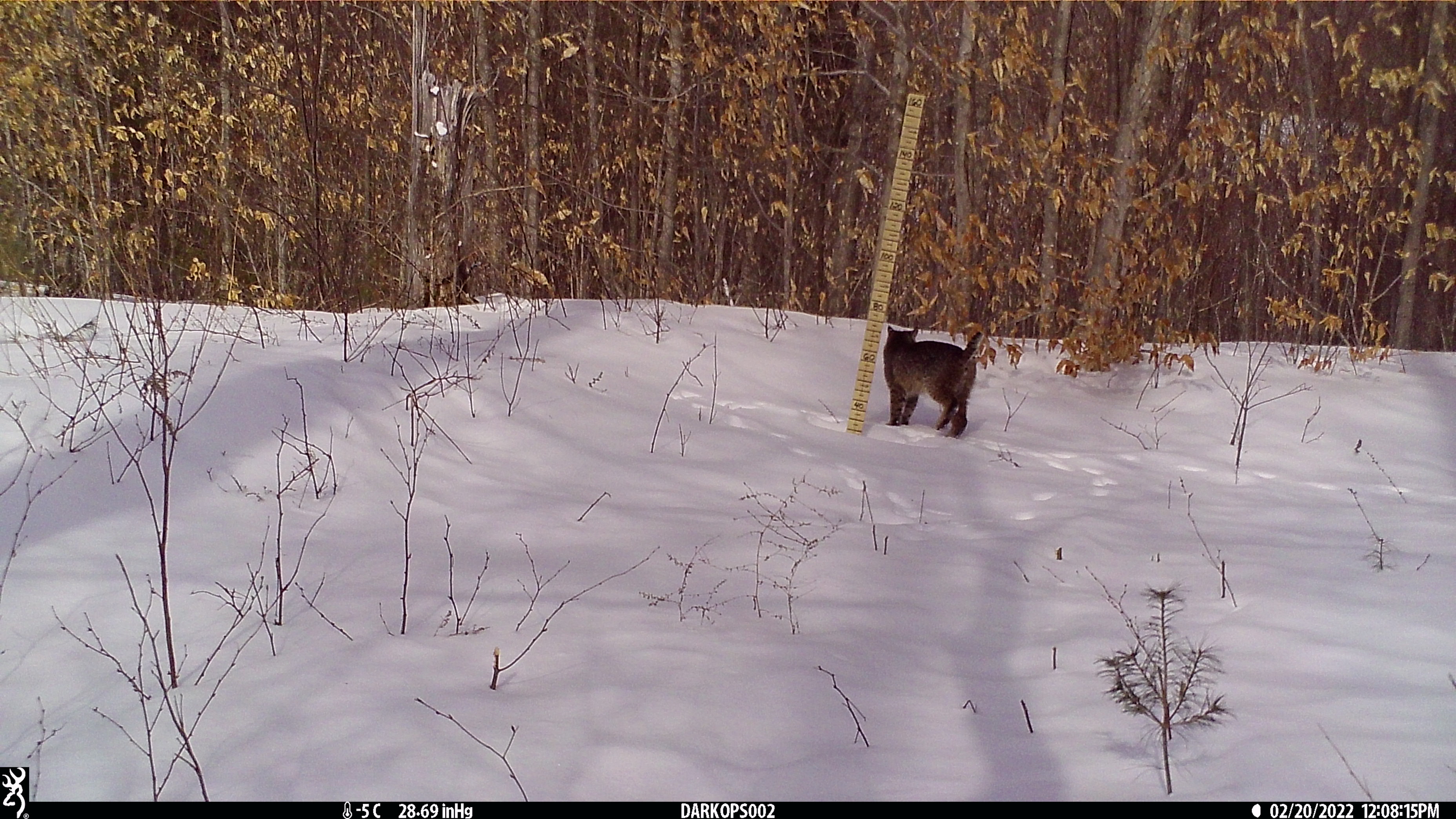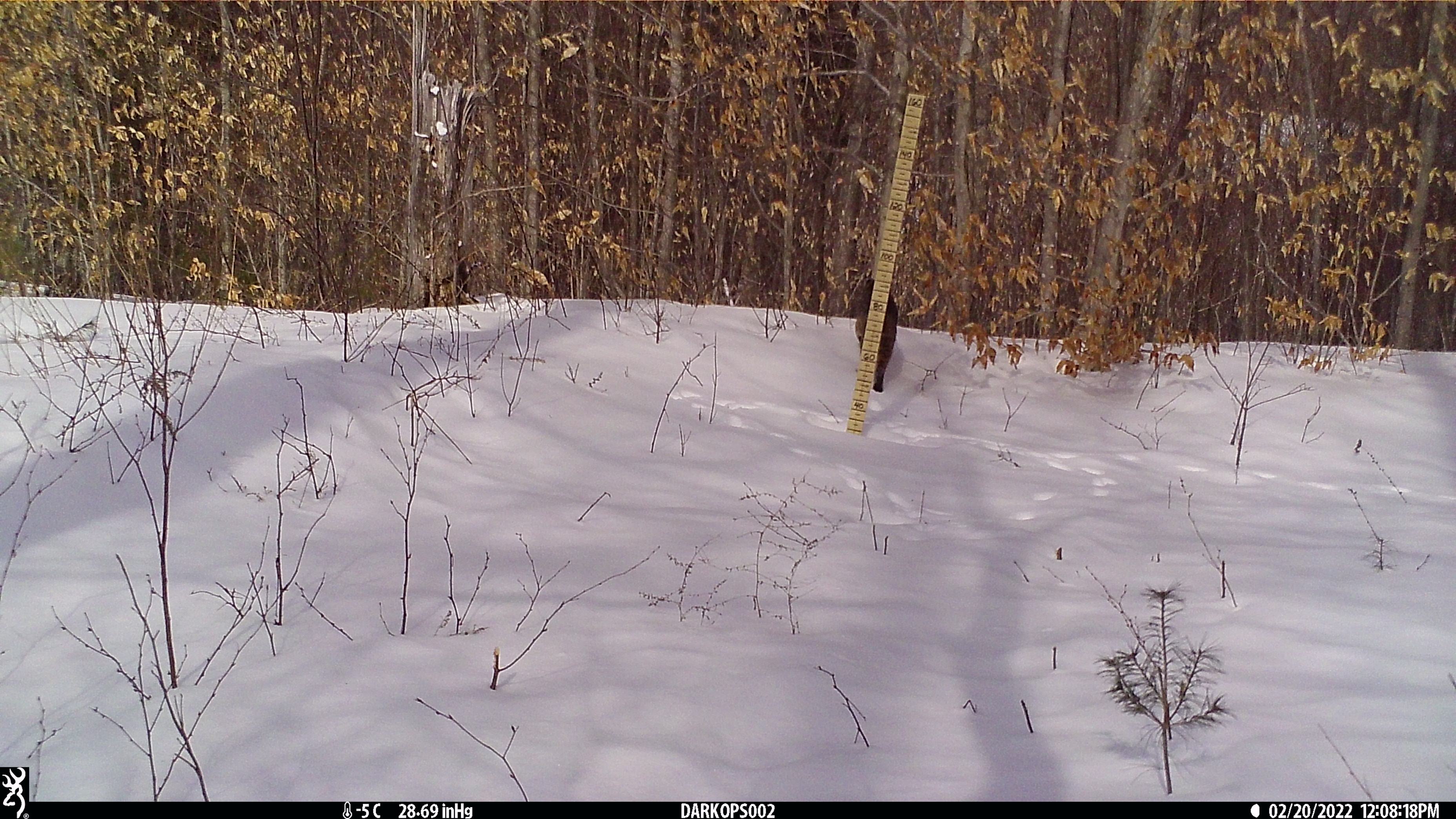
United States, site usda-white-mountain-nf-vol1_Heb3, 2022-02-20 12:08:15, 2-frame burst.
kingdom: Animalia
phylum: Chordata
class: Mammalia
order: Carnivora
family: Felidae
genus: Lynx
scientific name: Lynx rufus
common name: bobcat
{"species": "bobcat (Lynx rufus)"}